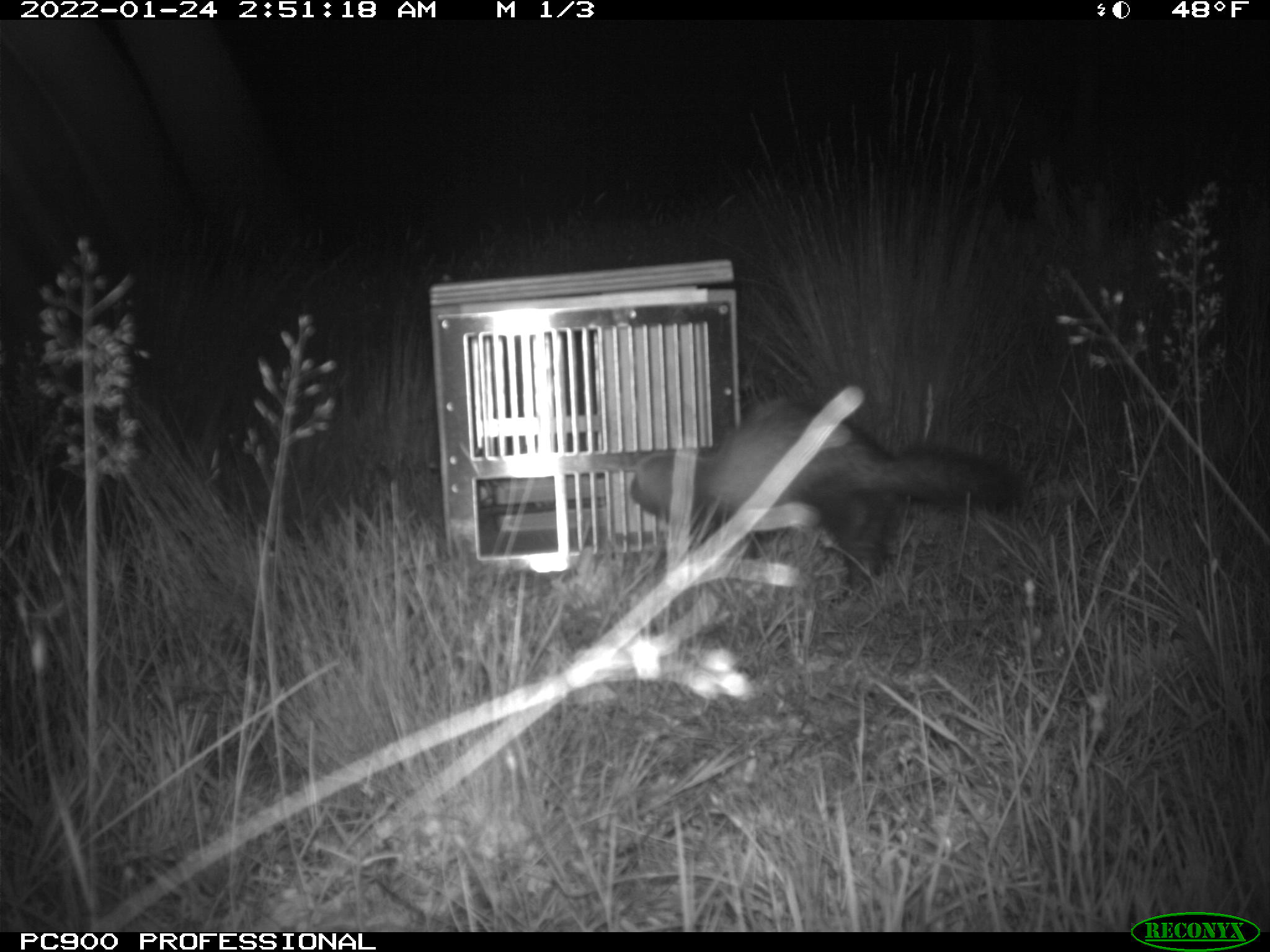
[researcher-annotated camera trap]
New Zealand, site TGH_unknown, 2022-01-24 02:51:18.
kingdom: Animalia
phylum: Chordata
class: Mammalia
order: Carnivora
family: Mustelidae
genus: Mustela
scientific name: Mustela furo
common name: ferret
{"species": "ferret (Mustela furo)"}